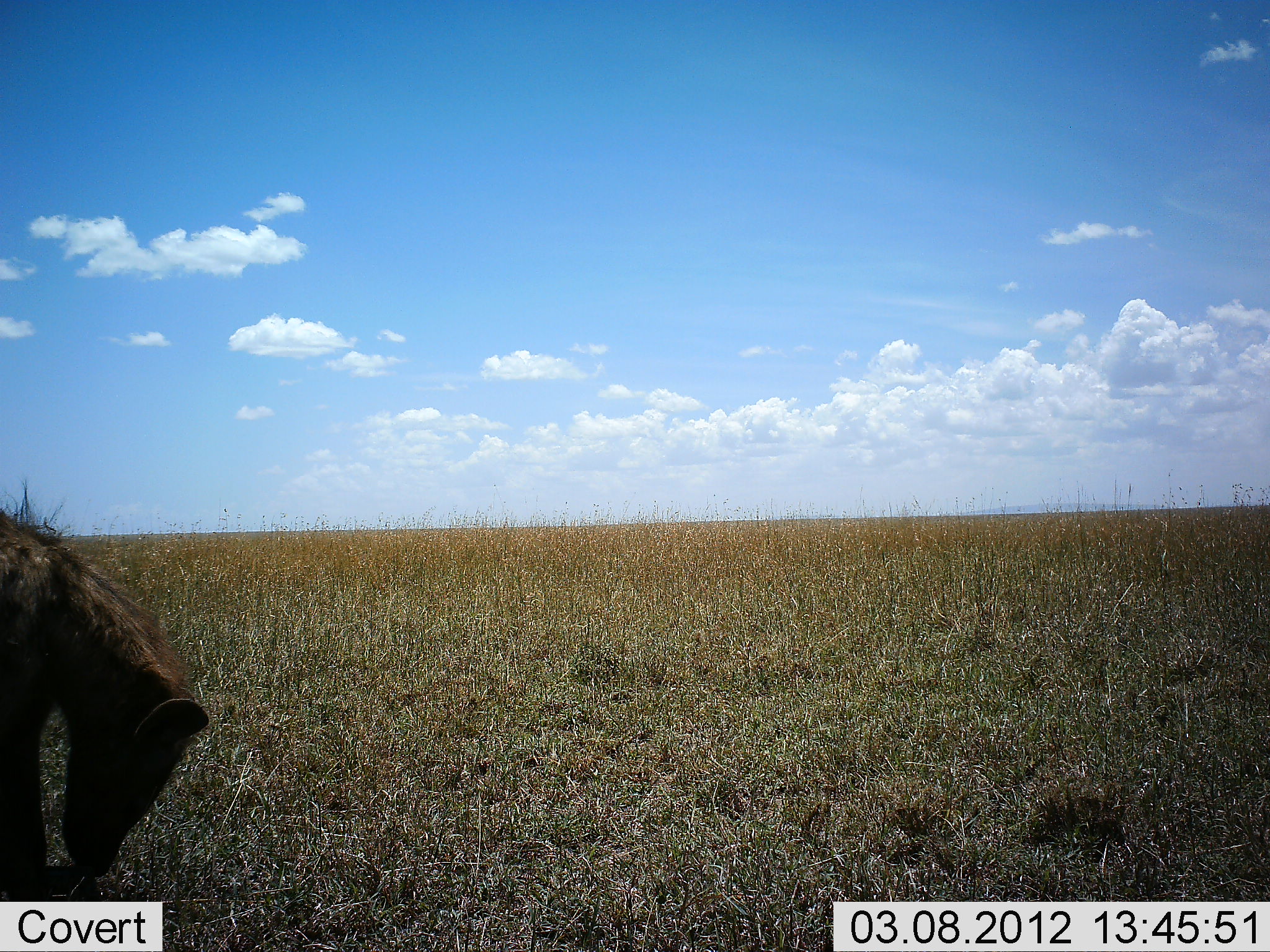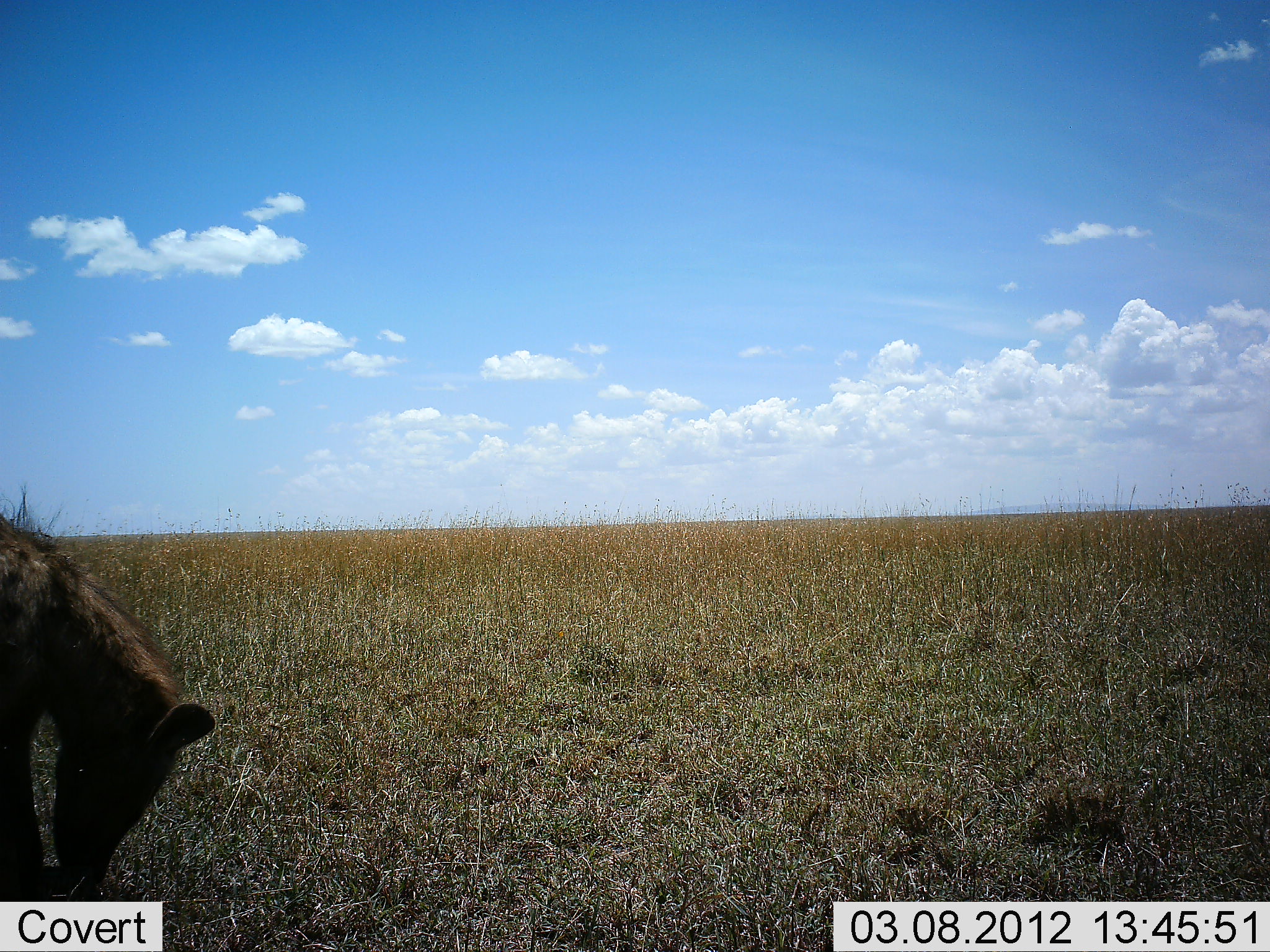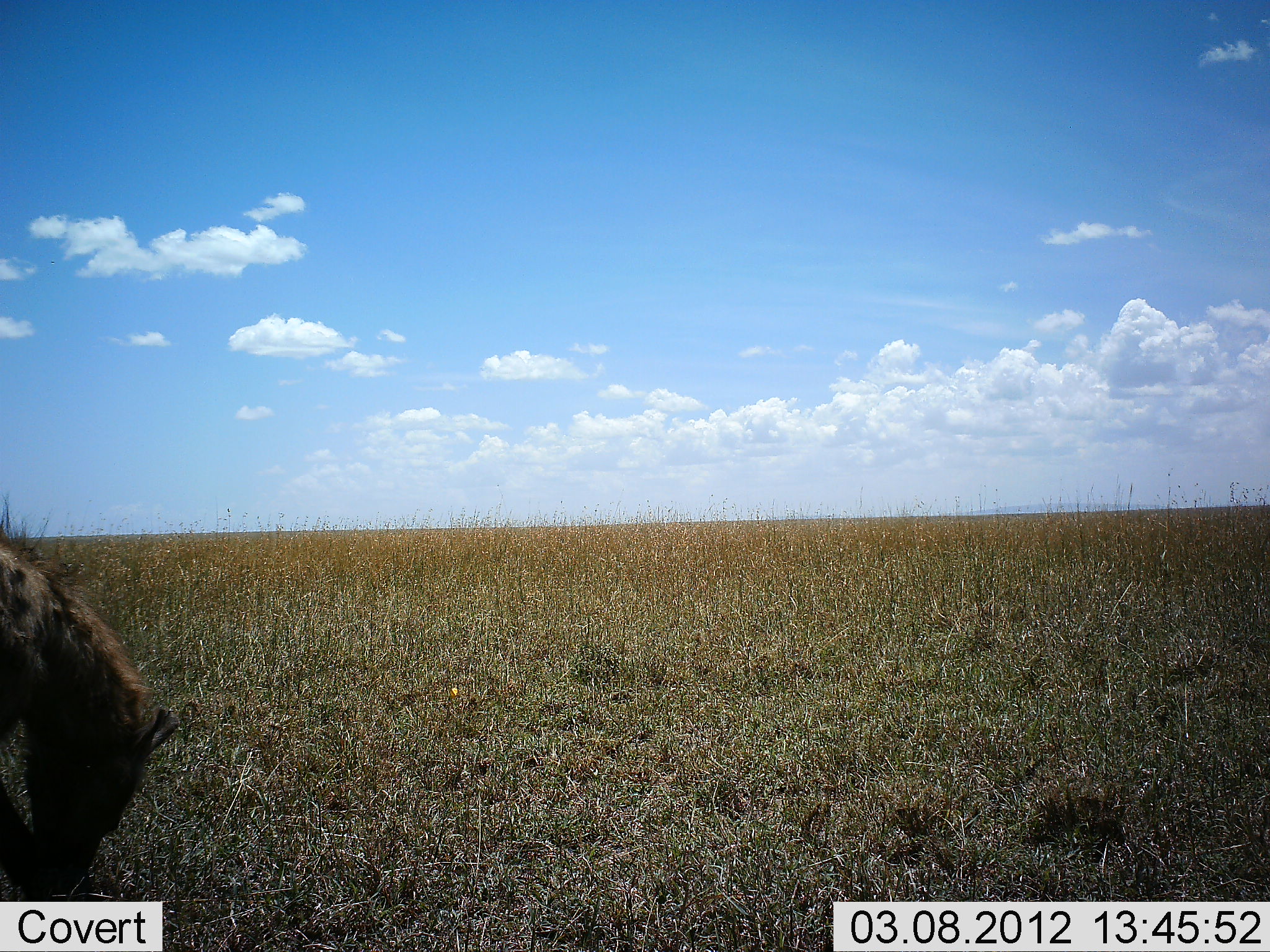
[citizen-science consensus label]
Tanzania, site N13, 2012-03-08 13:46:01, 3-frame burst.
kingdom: Animalia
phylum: Chordata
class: Mammalia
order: Carnivora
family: Hyaenidae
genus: Crocuta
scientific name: Crocuta crocuta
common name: spotted hyena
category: hyenaspotted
Hyenaspotted (spotted hyena) (Crocuta crocuta), count 1. Behavior (volunteer vote fractions): standing 76%, resting 0%, moving 0%, interacting 0%. Young present (vote fraction): 6%. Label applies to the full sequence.